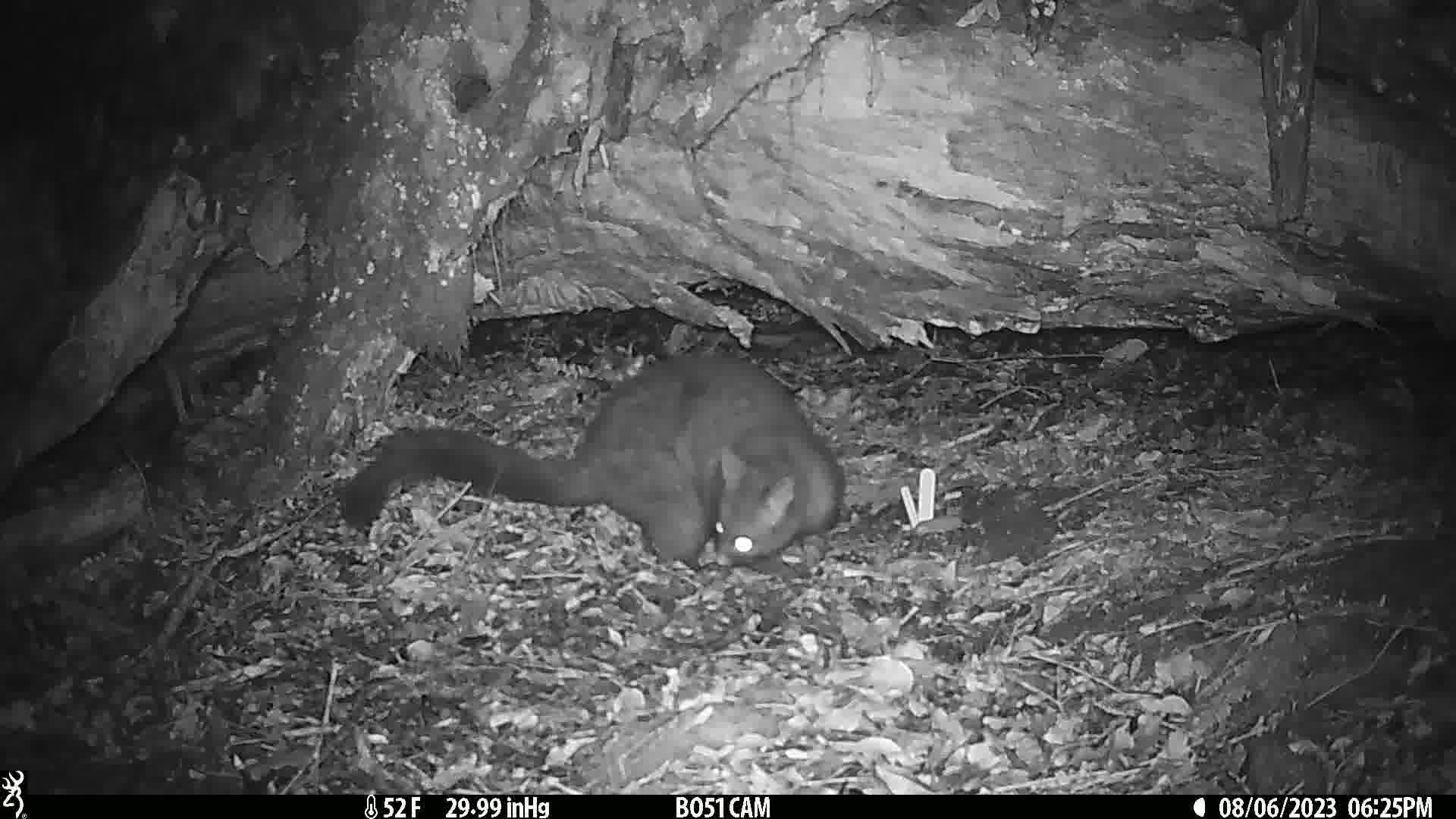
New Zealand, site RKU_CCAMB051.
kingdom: Animalia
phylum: Chordata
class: Mammalia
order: Diprotodontia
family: Phalangeridae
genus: Trichosurus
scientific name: Trichosurus vulpecula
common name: common brushtail possum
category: possum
Possum (common brushtail possum) (Trichosurus vulpecula).